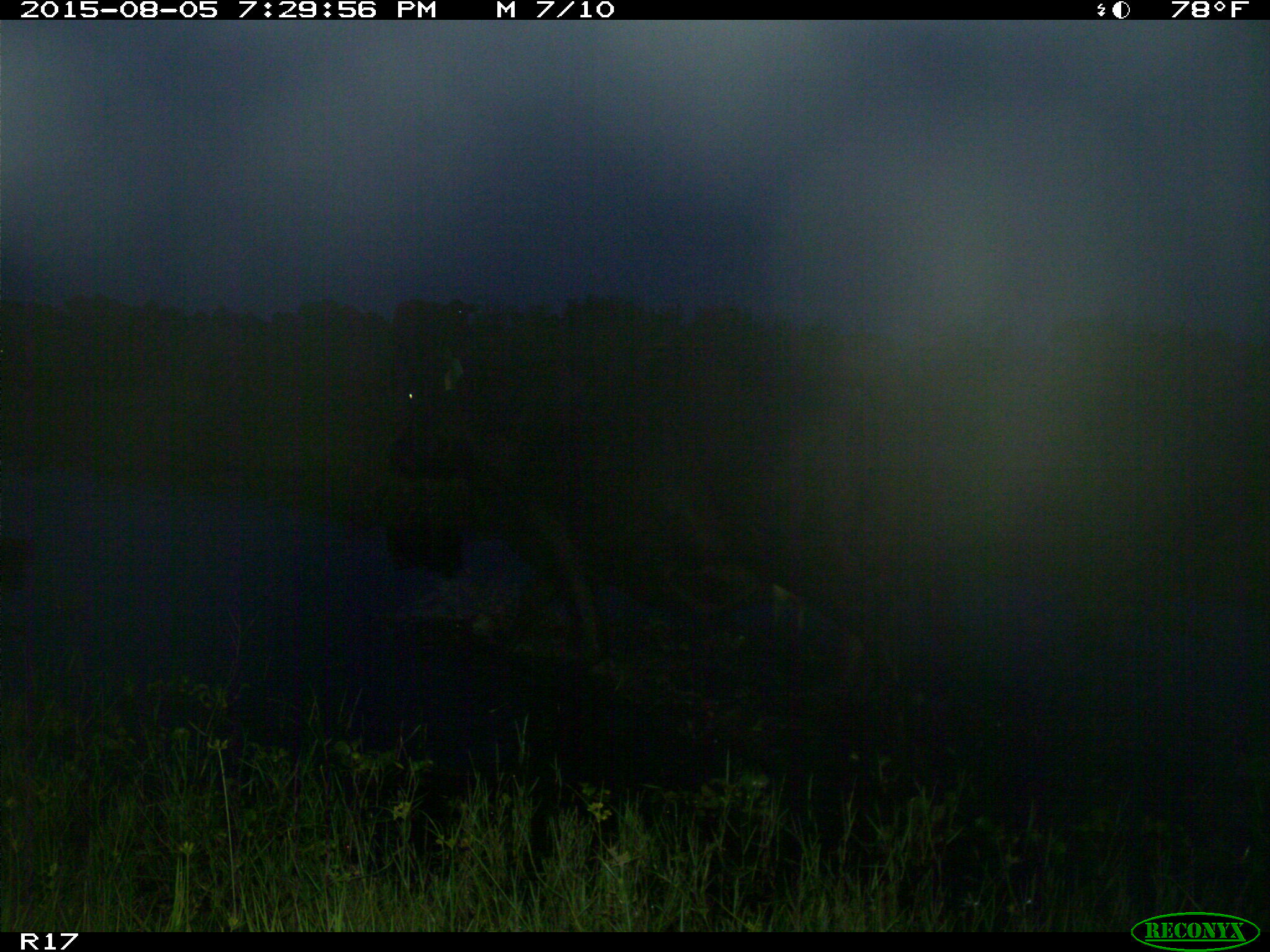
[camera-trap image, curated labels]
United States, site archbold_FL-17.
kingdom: Animalia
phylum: Chordata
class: Mammalia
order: Artiodactyla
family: Bovidae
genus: Bos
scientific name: Bos taurus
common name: domestic cow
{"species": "Bos taurus (domestic cow)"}